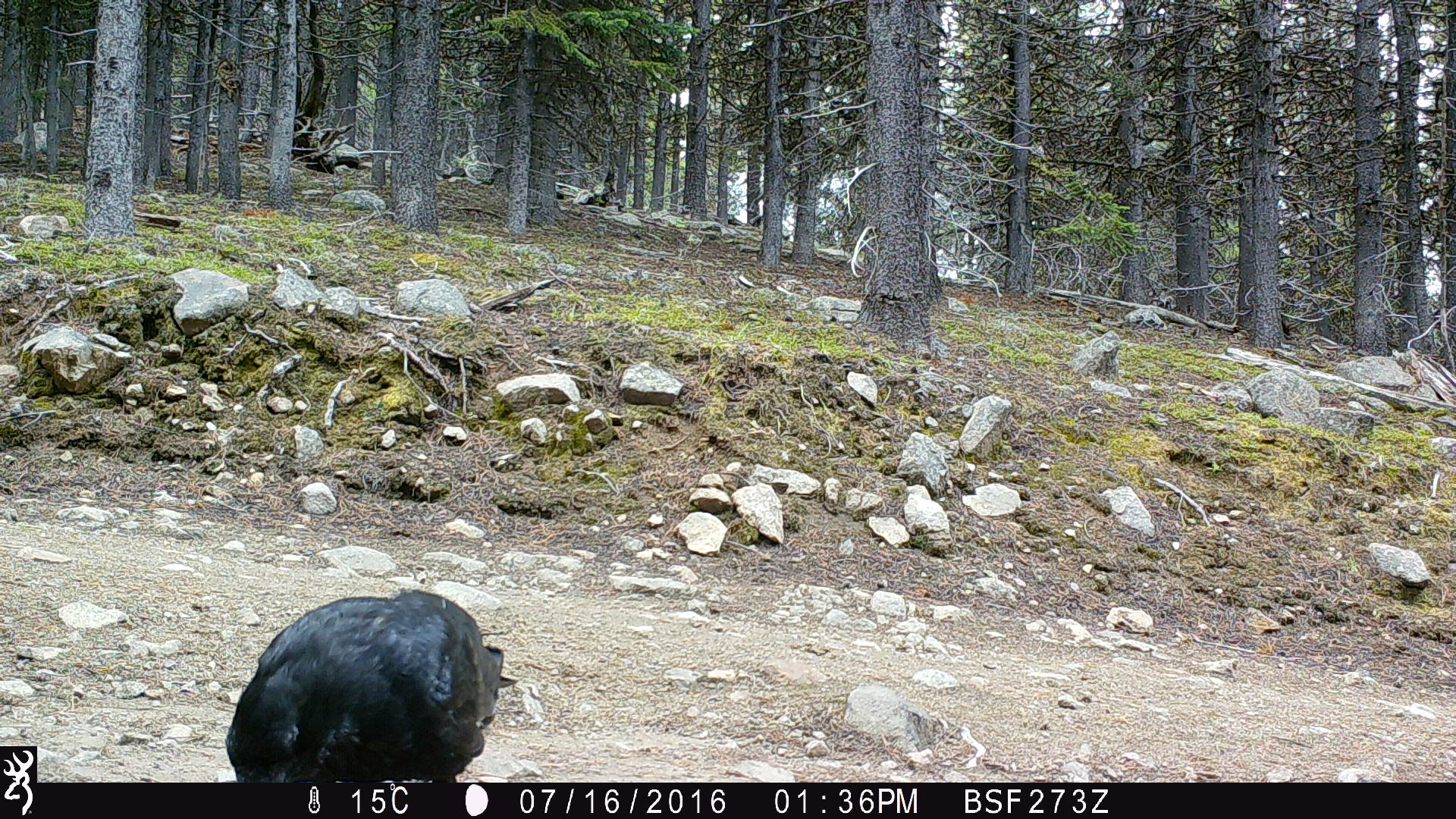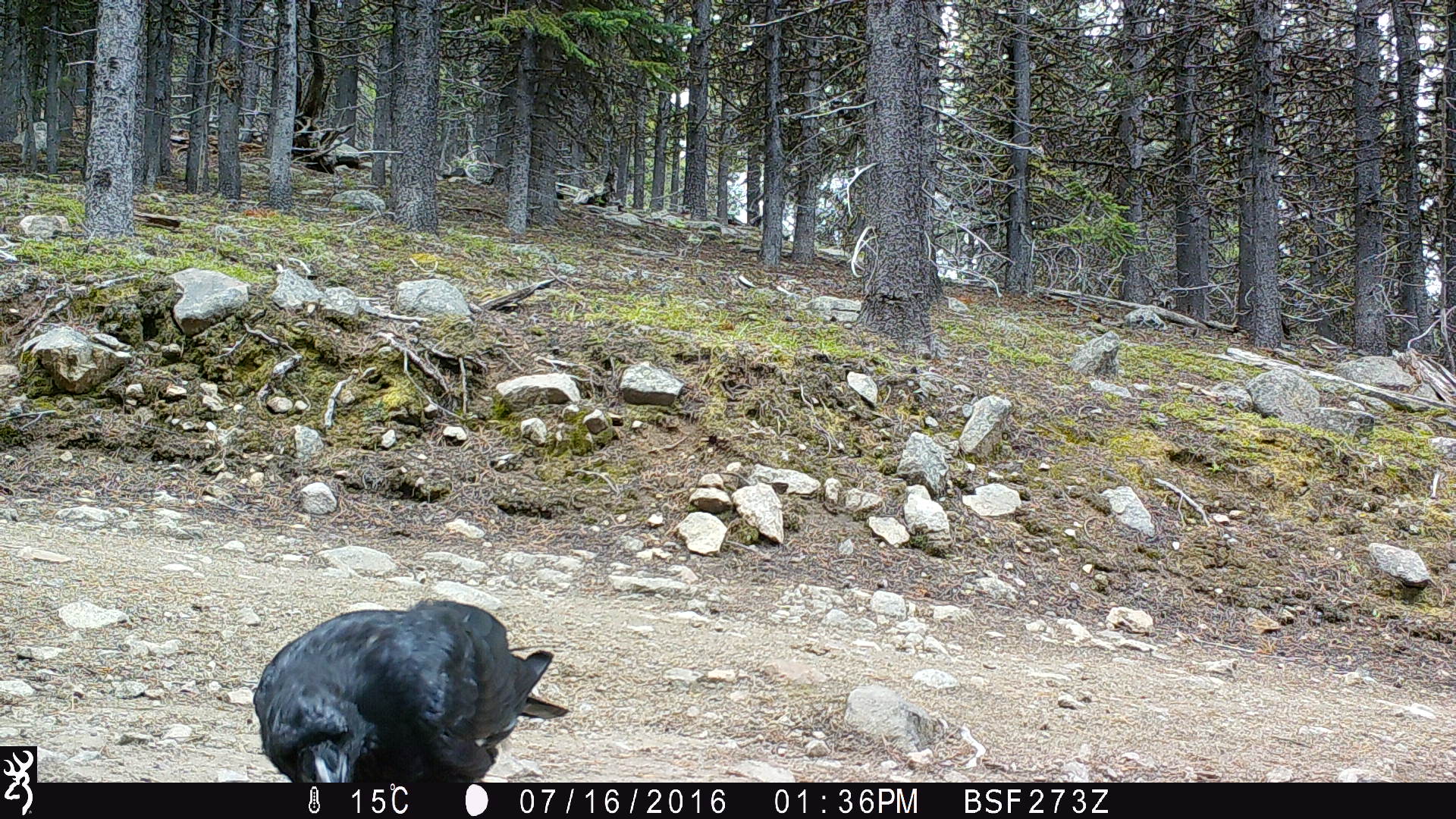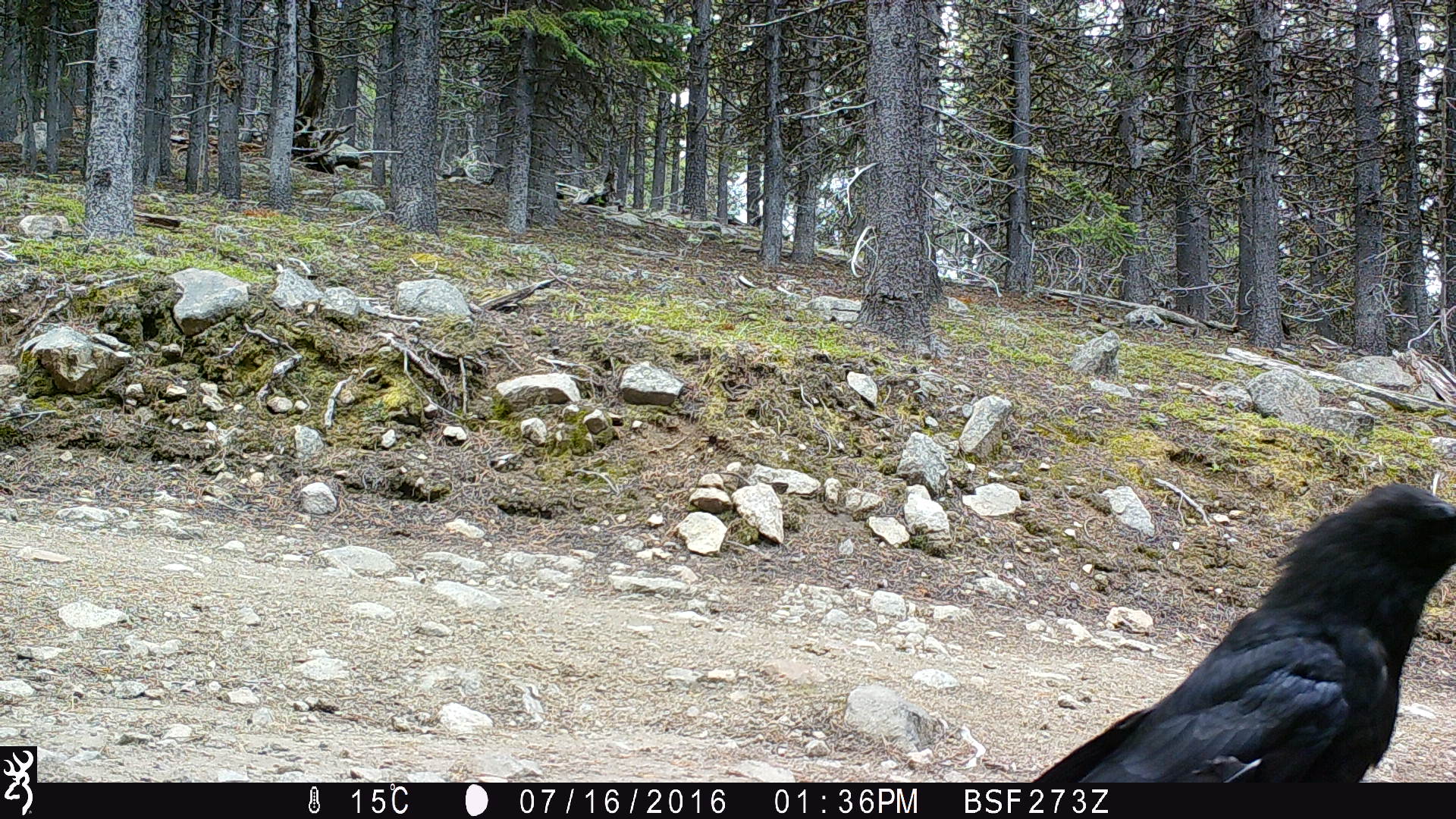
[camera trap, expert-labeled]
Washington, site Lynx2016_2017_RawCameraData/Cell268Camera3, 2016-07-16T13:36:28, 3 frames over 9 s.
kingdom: Animalia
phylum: Chordata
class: Aves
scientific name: Aves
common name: birds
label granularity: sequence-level